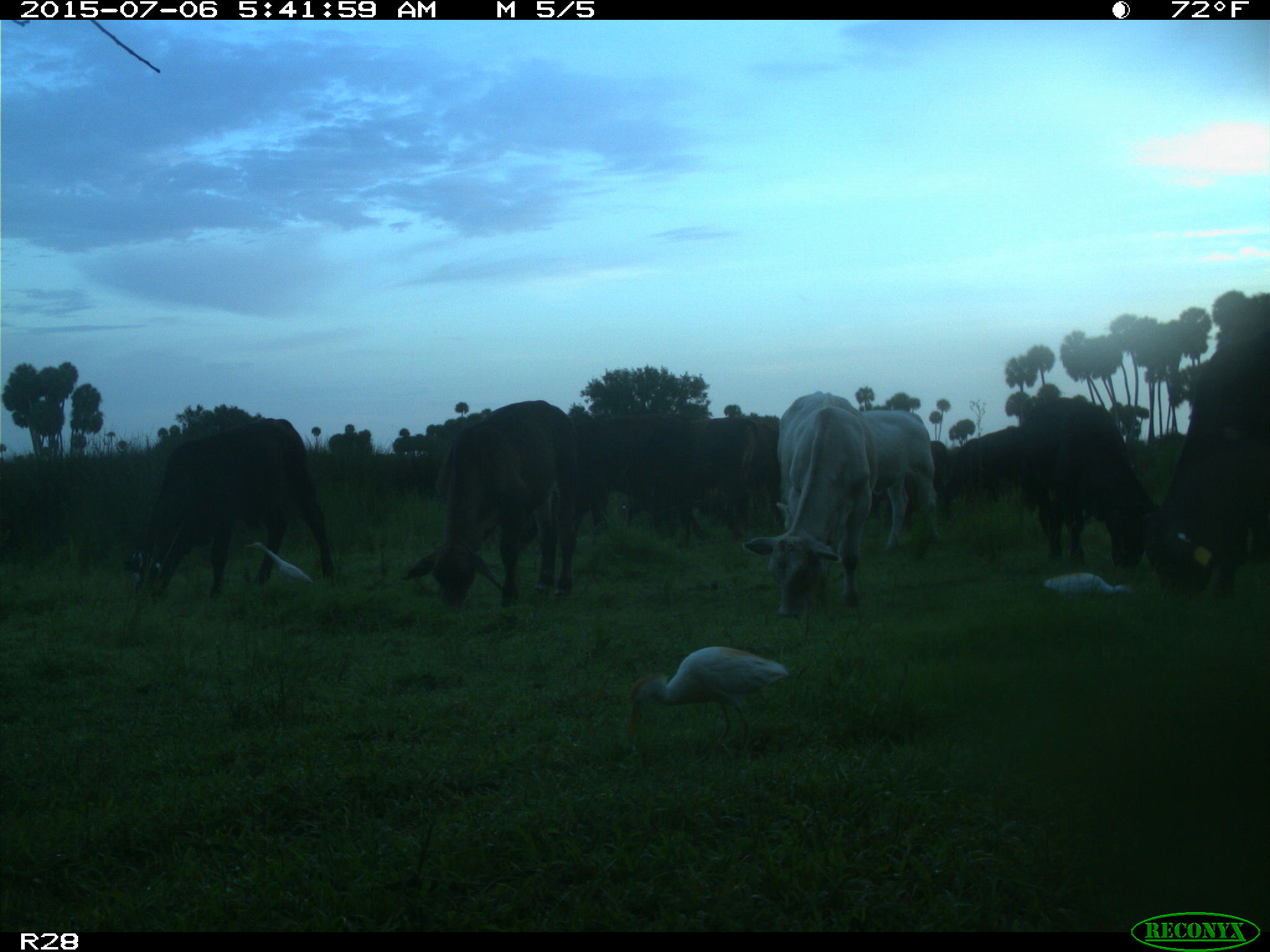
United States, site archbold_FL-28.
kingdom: Animalia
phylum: Chordata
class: Mammalia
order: Artiodactyla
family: Bovidae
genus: Bos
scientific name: Bos taurus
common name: domestic cow